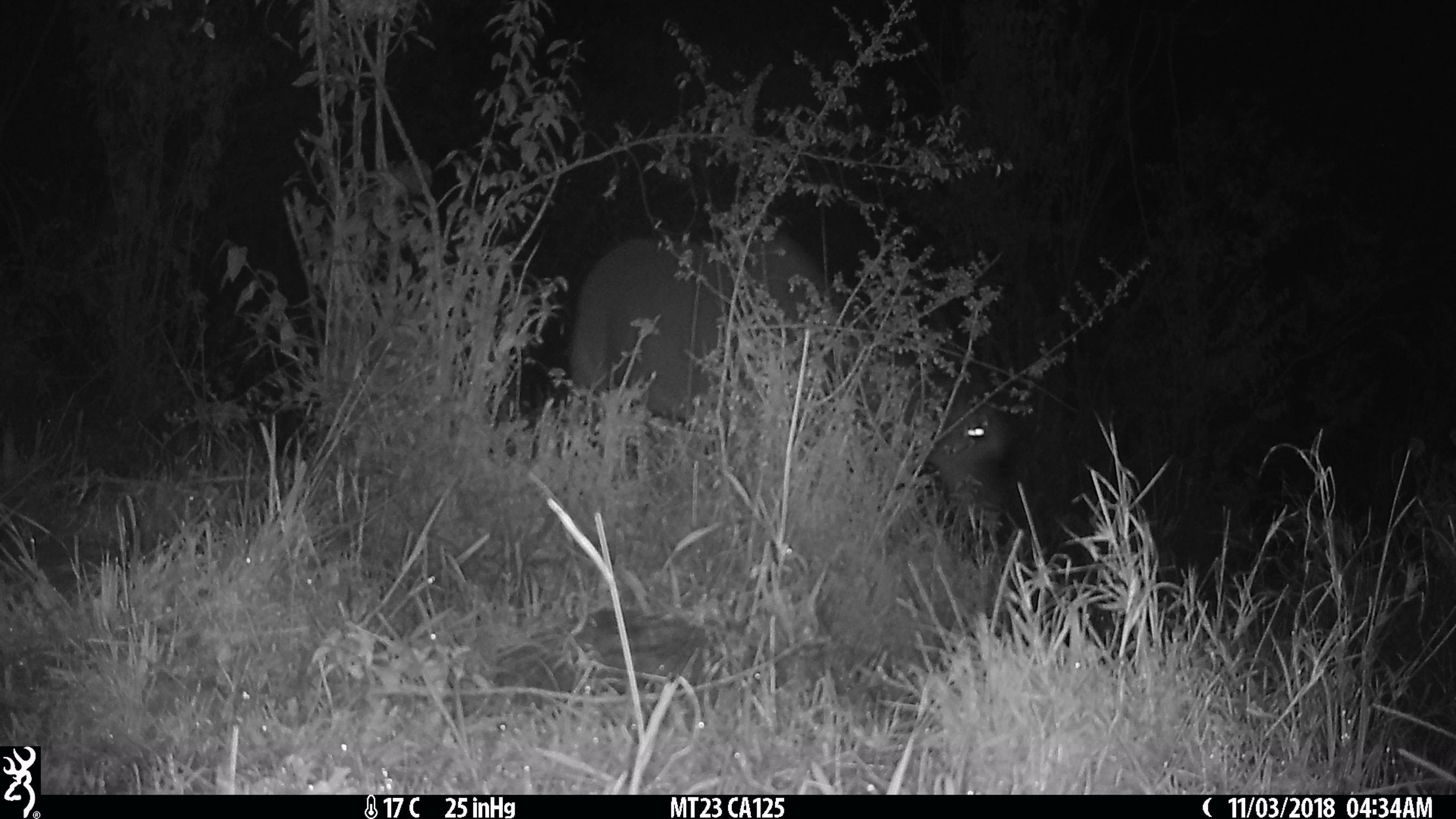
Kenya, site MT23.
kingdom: Animalia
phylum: Chordata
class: Mammalia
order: Artiodactyla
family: Bovidae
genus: Tragelaphus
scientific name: Tragelaphus oryx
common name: eland